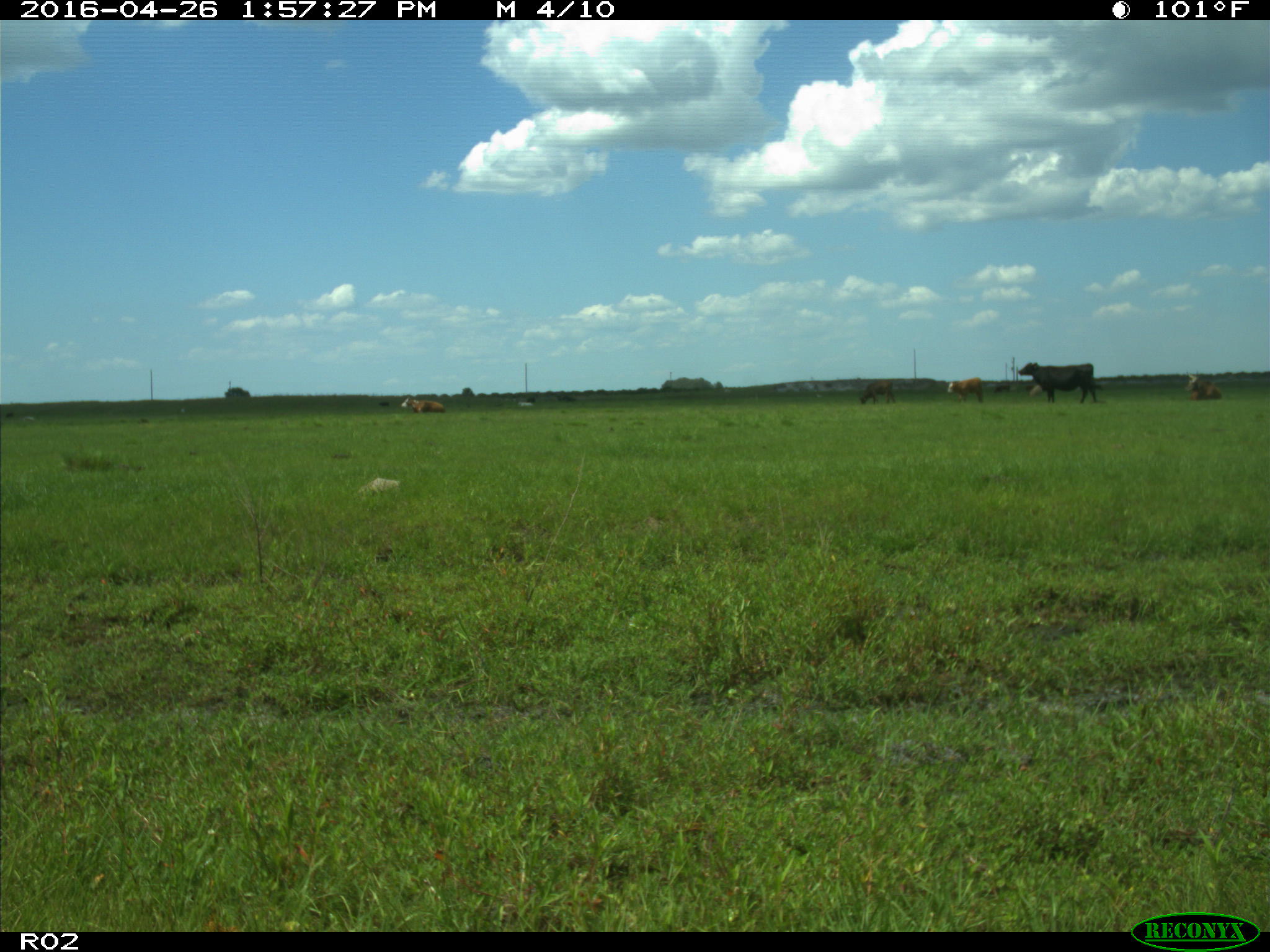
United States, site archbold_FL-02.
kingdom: Animalia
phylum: Chordata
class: Mammalia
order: Artiodactyla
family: Bovidae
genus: Bos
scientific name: Bos taurus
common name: domestic cow